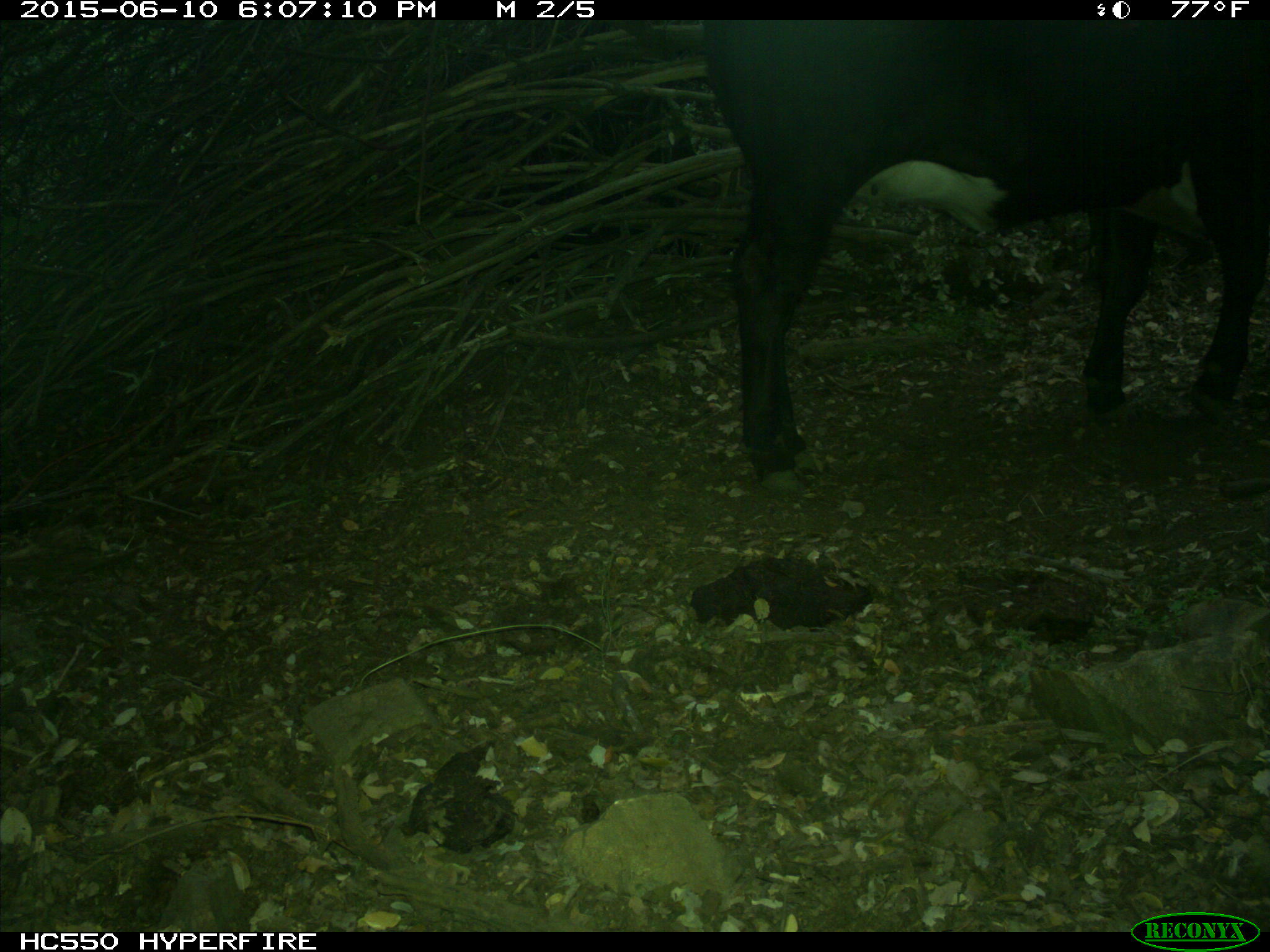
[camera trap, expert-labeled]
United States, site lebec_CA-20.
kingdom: Animalia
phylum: Chordata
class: Mammalia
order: Artiodactyla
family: Bovidae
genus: Bos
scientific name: Bos taurus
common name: domestic cow